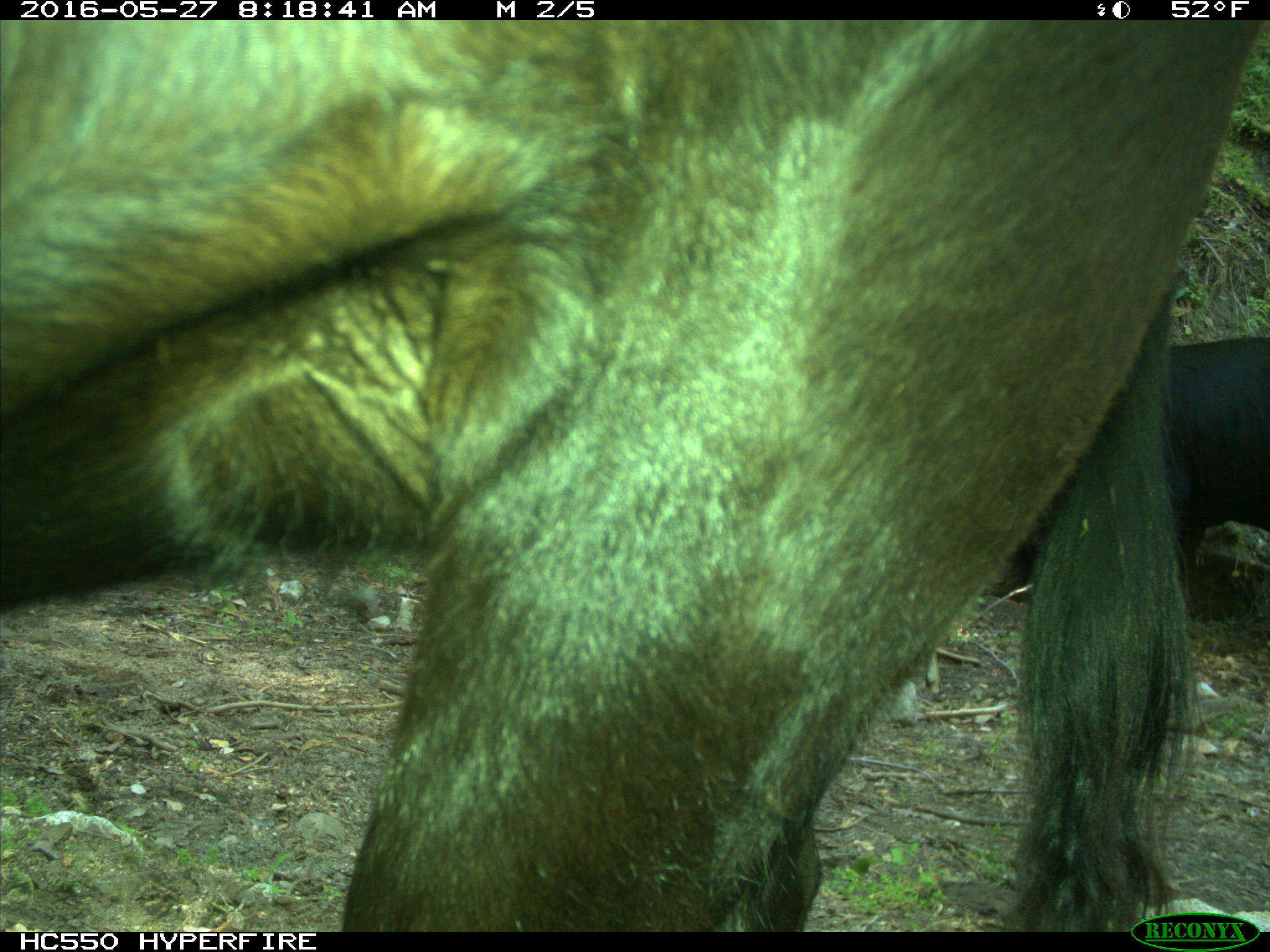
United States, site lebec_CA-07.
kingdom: Animalia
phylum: Chordata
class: Mammalia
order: Artiodactyla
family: Bovidae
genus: Bos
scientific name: Bos taurus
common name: domestic cow